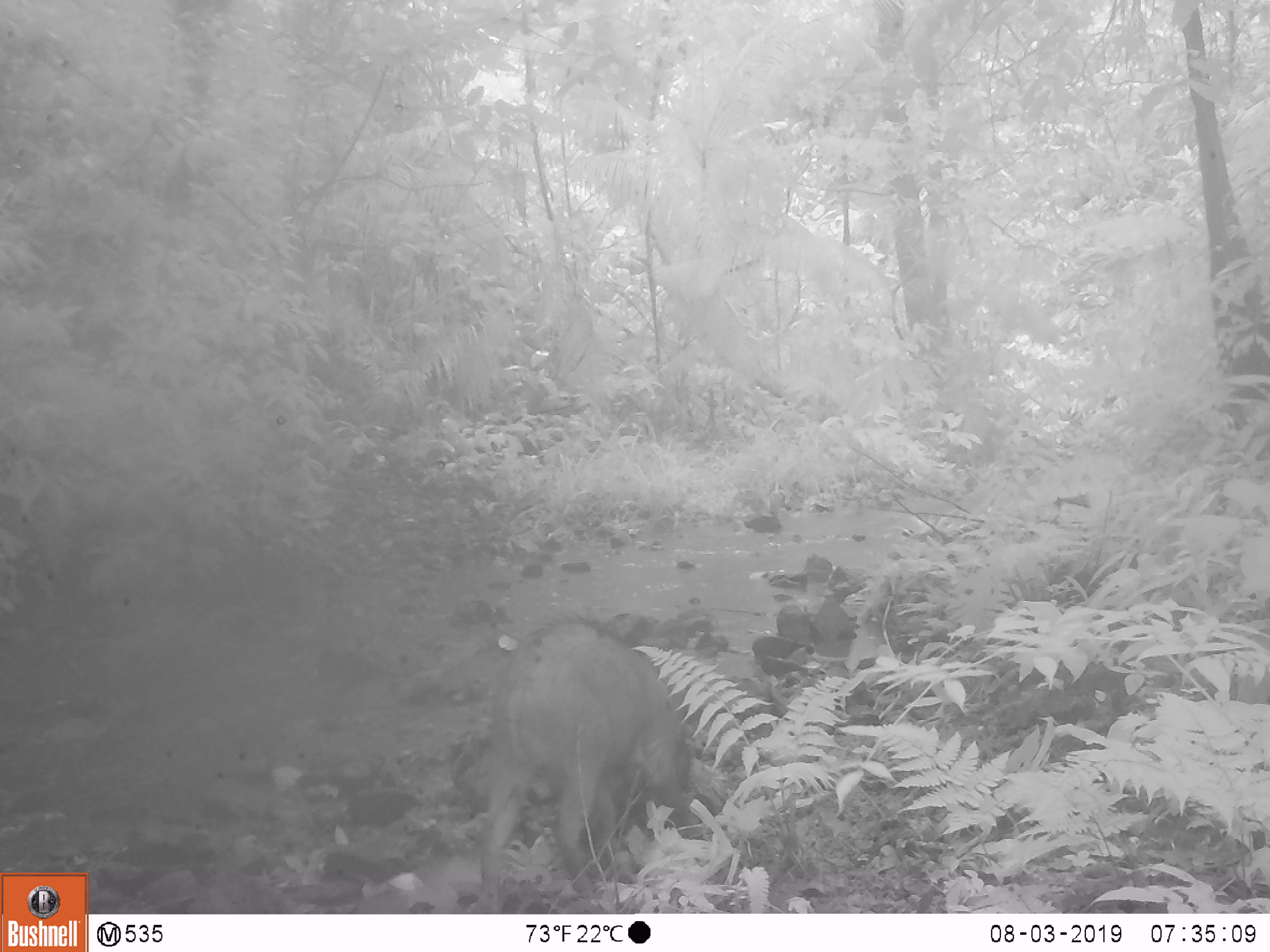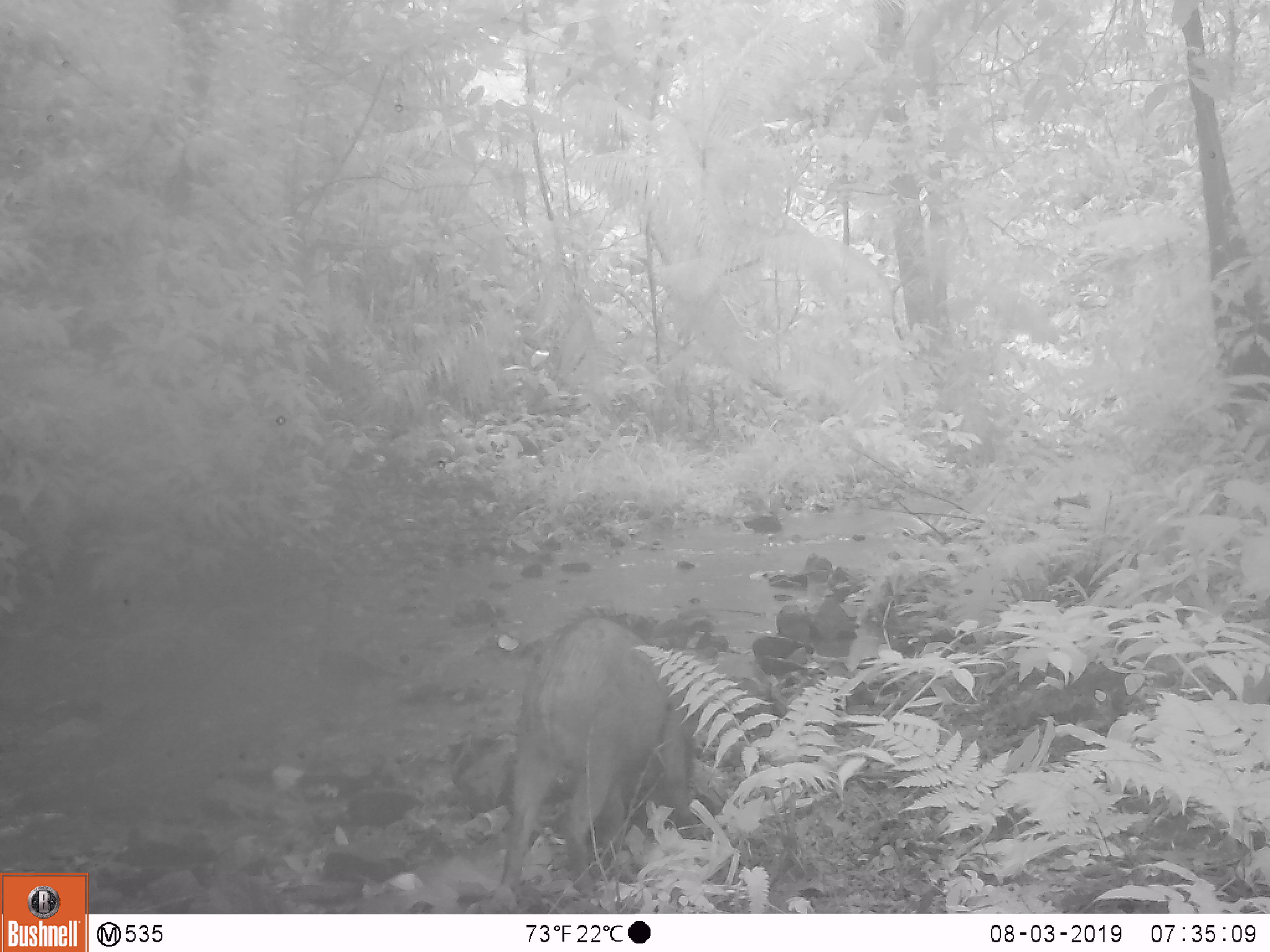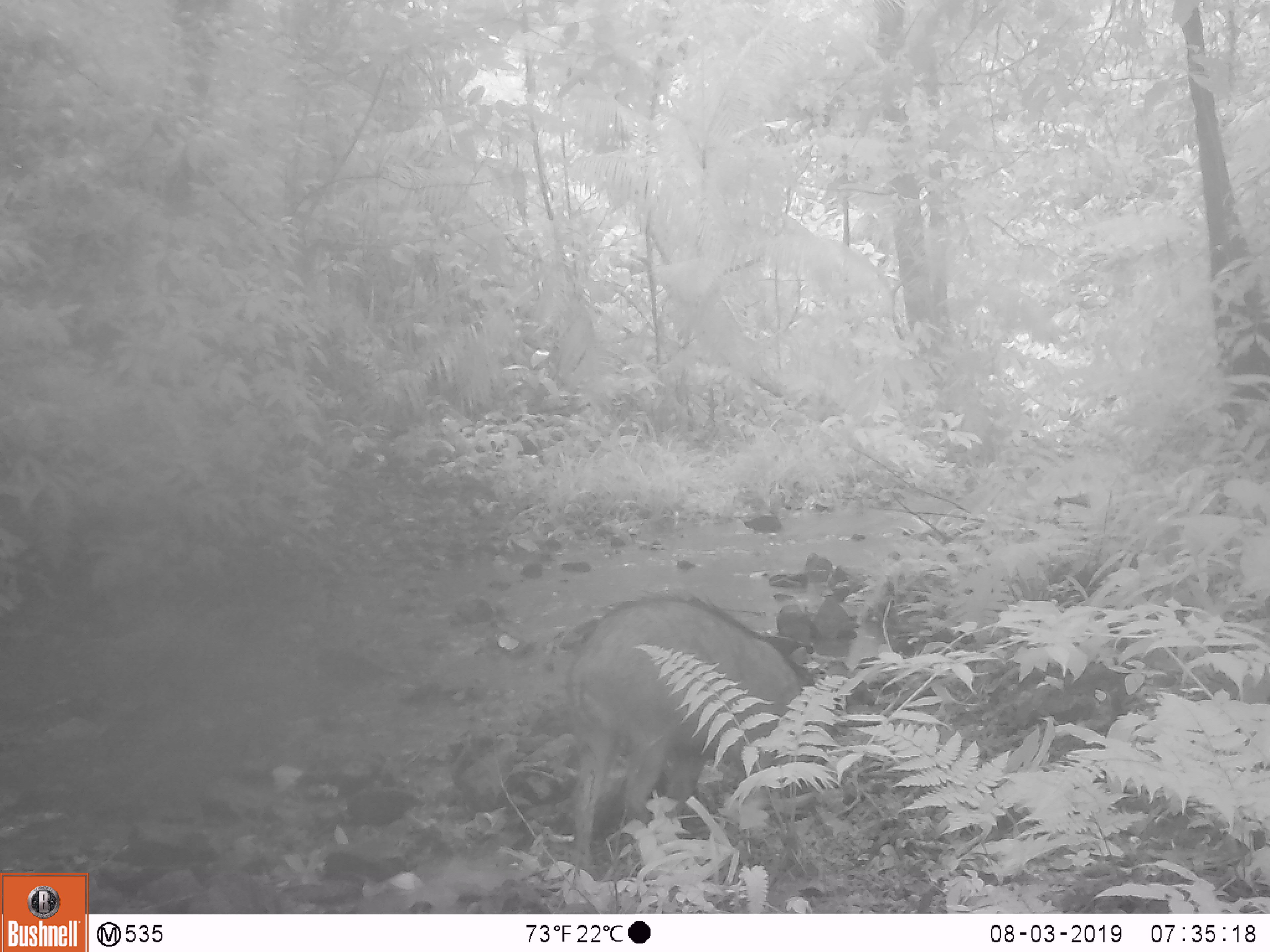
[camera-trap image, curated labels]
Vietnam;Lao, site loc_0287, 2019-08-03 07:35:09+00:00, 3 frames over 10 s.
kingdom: Animalia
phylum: Chordata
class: Mammalia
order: Artiodactyla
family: Suidae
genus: Sus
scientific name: Sus scrofa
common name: eurasian wild pig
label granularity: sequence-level